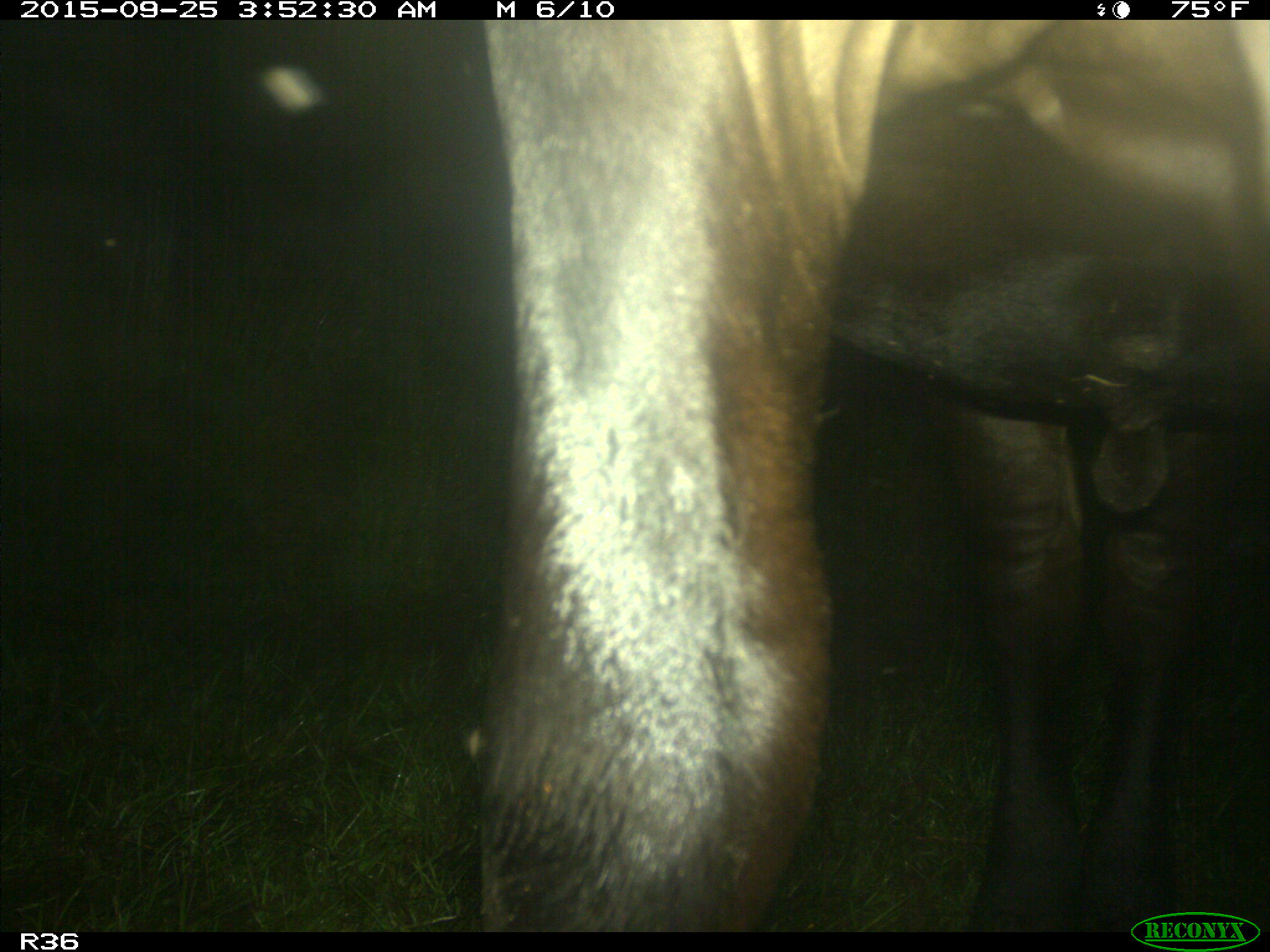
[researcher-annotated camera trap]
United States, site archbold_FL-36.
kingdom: Animalia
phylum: Chordata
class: Mammalia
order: Artiodactyla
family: Bovidae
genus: Bos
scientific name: Bos taurus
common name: domestic cow